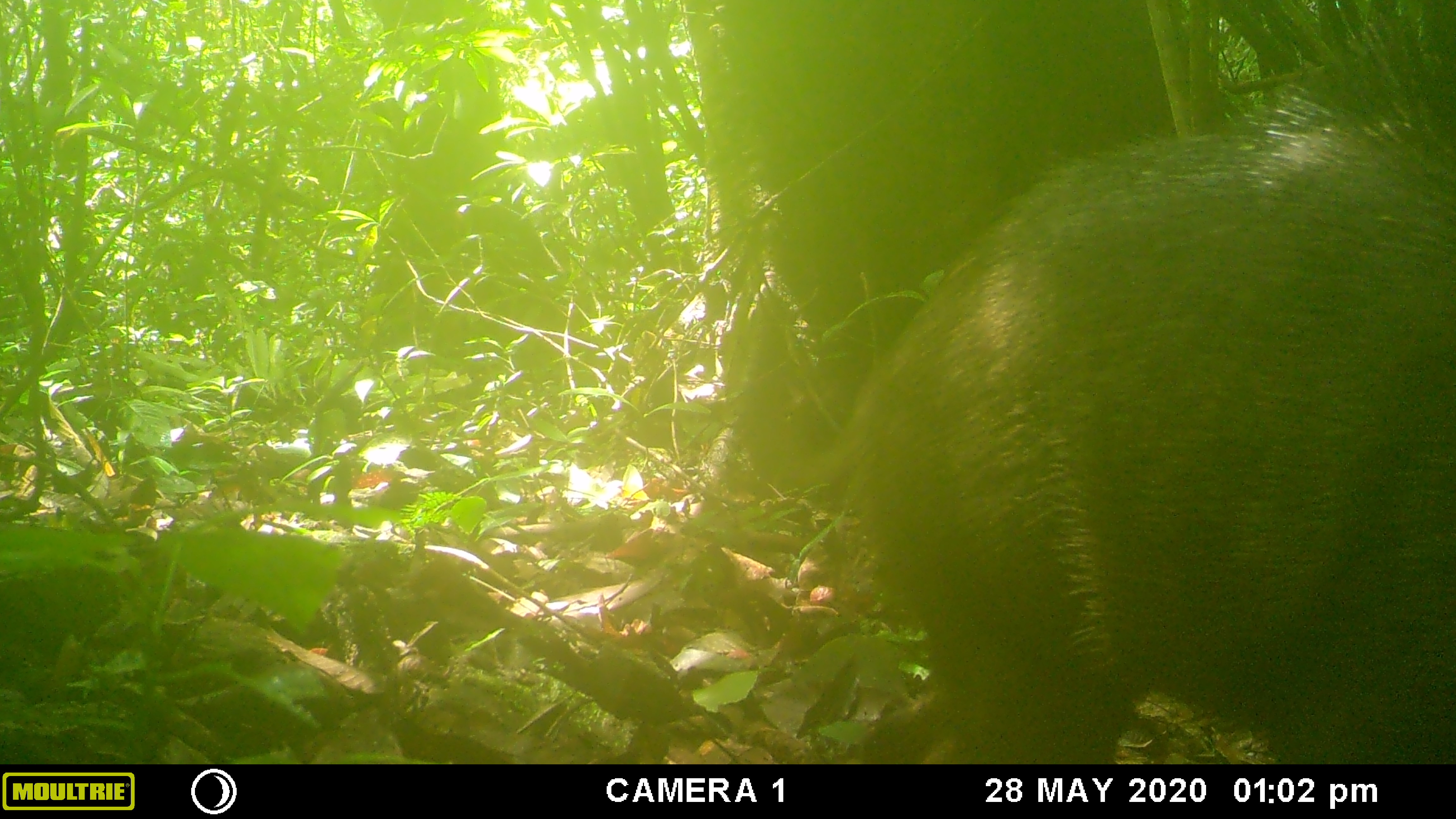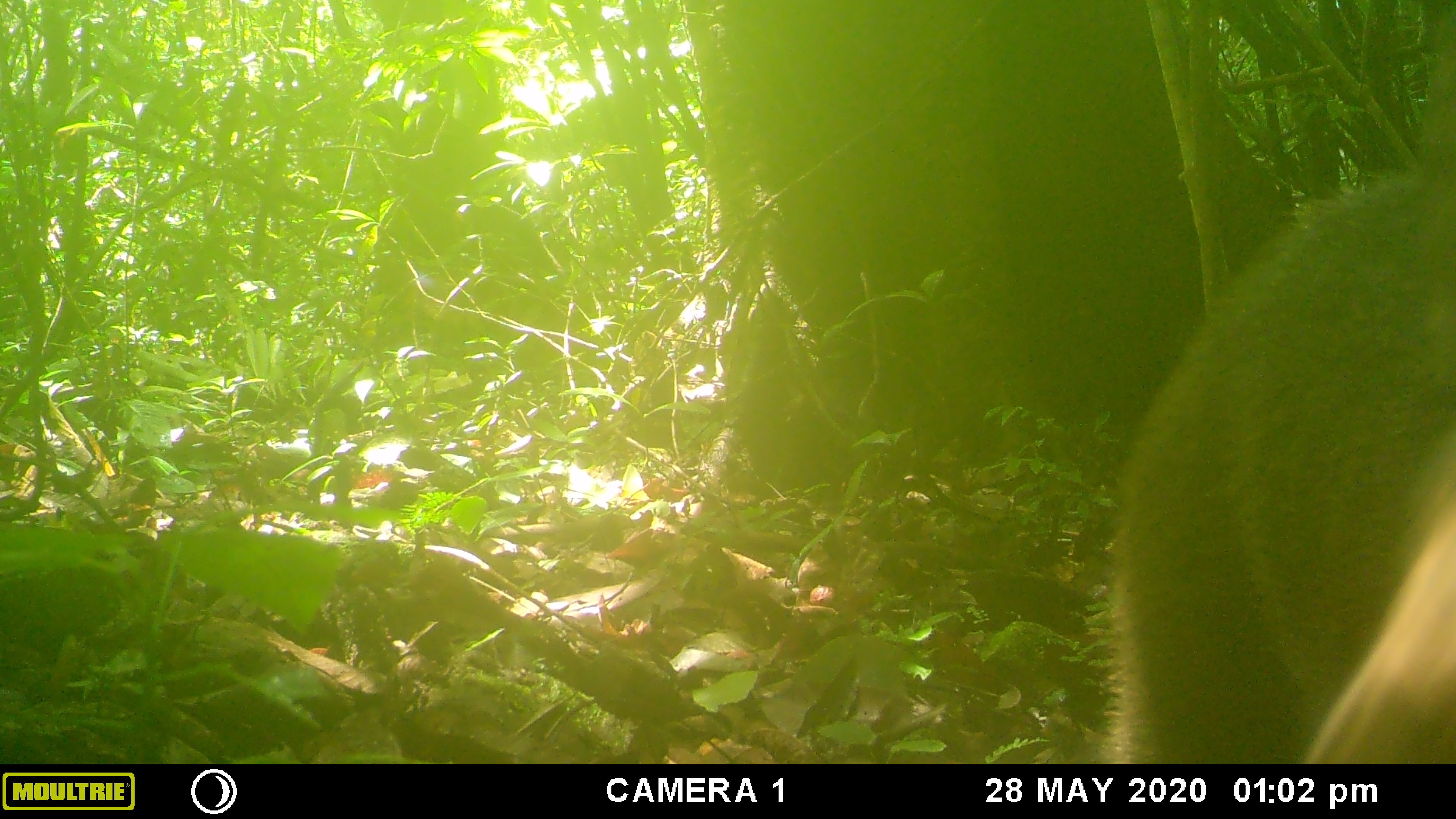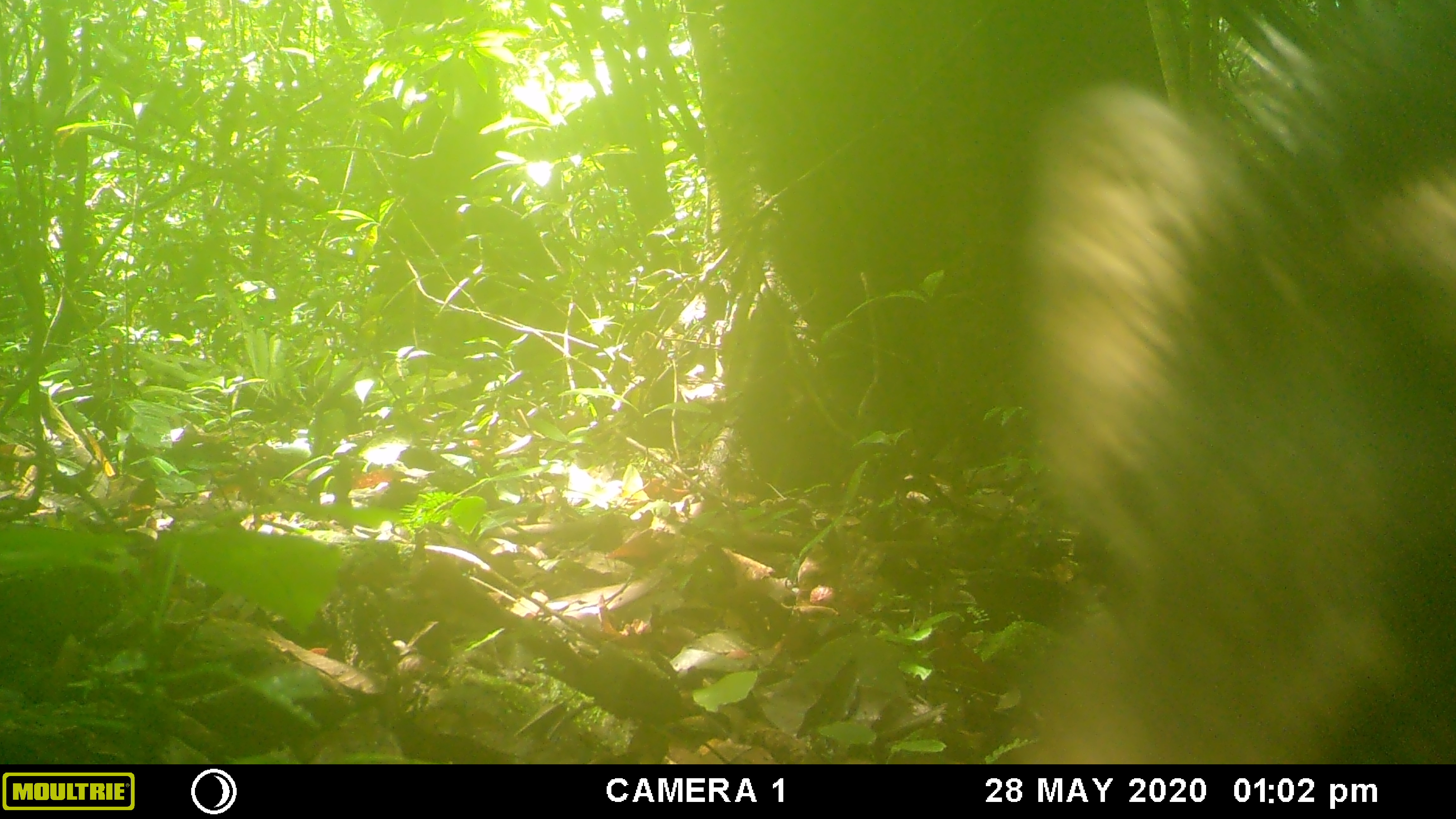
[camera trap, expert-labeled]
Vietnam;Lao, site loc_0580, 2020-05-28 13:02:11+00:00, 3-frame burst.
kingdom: Animalia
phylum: Chordata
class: Mammalia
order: Artiodactyla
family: Suidae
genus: Sus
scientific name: Sus scrofa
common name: eurasian wild pig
Eurasian wild pig (Sus scrofa). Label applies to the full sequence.